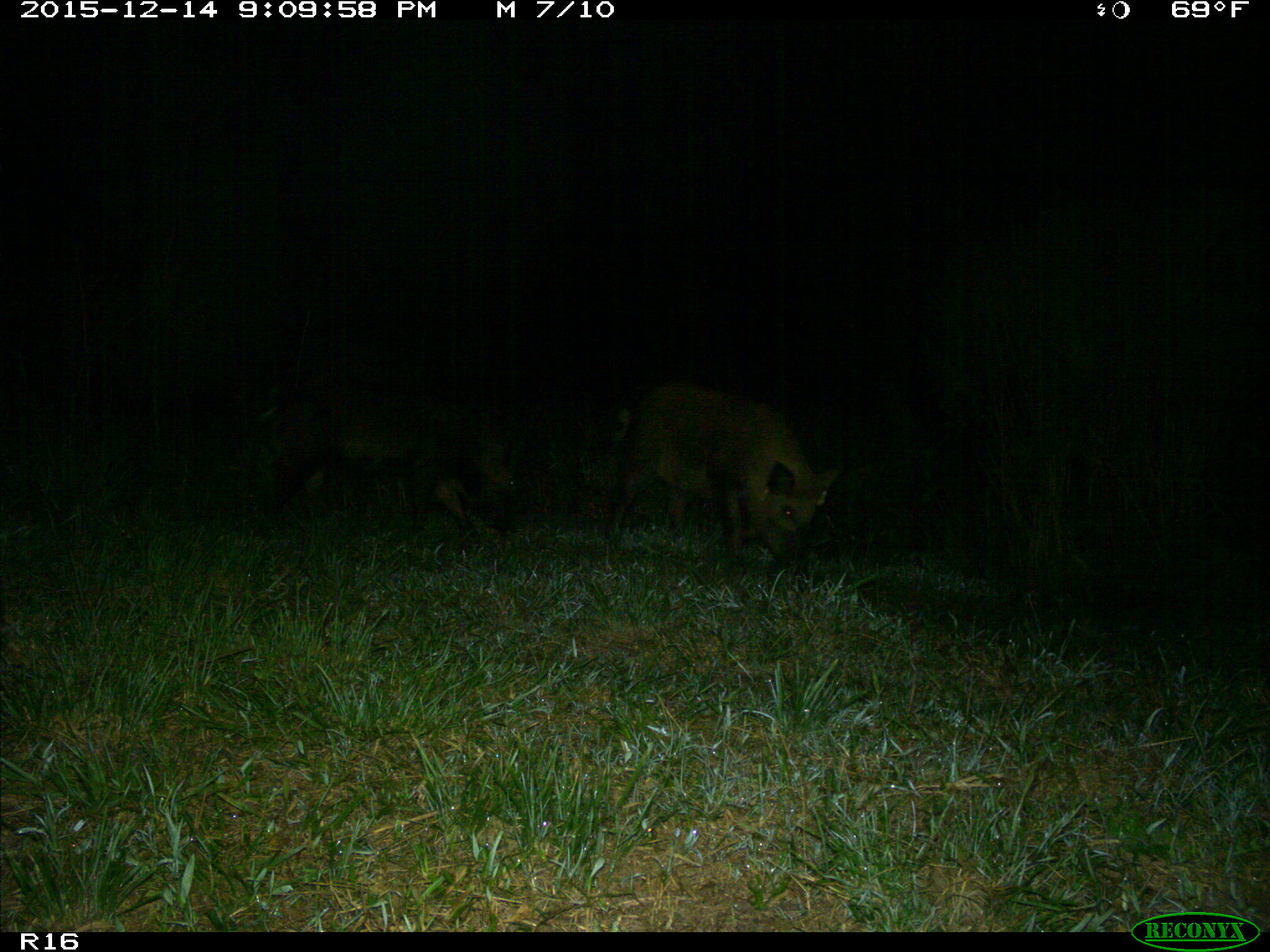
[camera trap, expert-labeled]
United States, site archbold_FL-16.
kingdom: Animalia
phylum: Chordata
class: Mammalia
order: Artiodactyla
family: Suidae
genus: Sus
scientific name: Sus scrofa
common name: wild boar